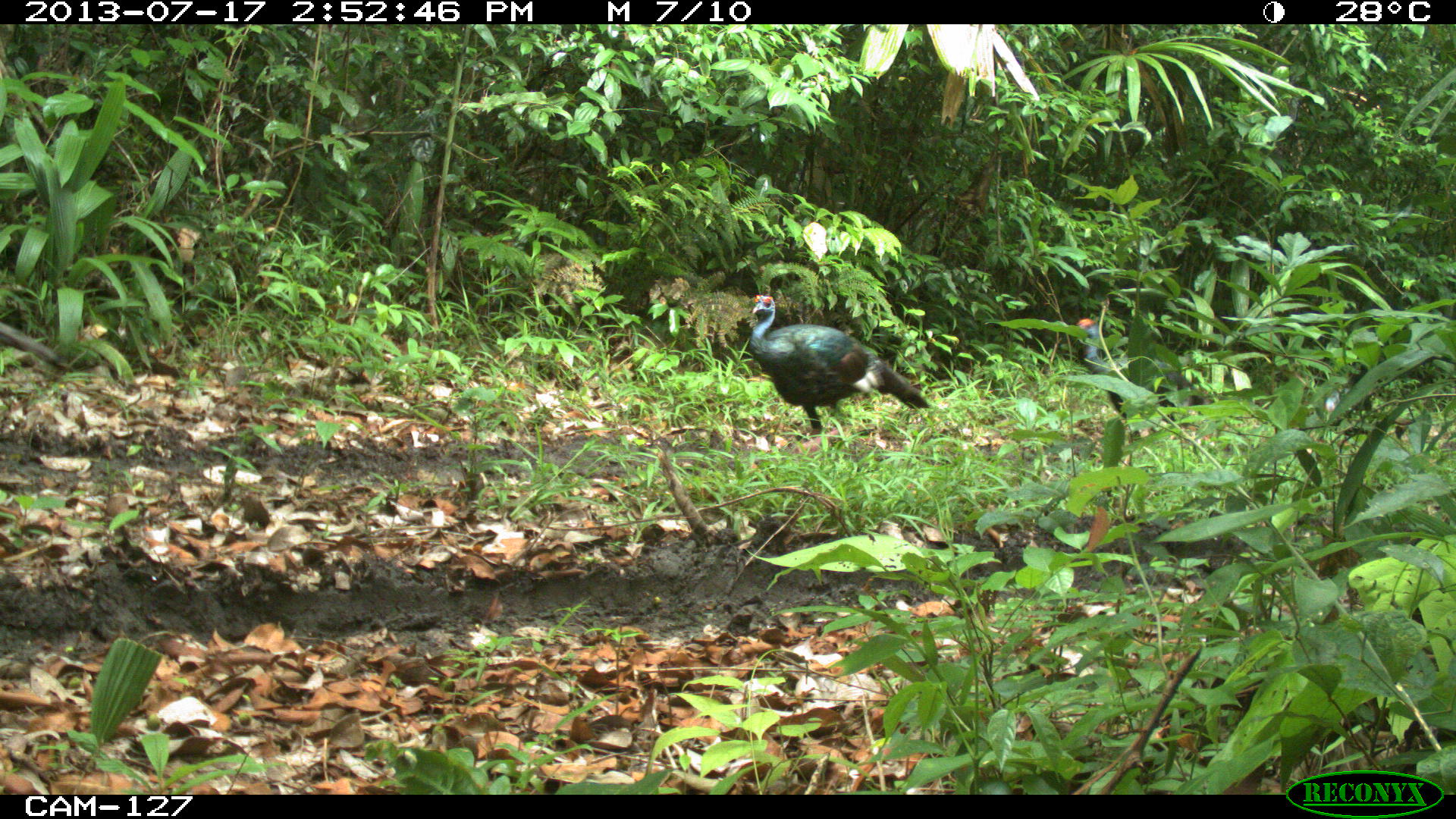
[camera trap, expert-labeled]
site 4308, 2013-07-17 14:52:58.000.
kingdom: Animalia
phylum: Chordata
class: Aves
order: Galliformes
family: Phasianidae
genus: Meleagris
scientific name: Meleagris ocellata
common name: ocellated turkey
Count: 3.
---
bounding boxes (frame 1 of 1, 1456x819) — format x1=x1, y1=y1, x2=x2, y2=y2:
meleagris ocellata: x1=746, y1=292, x2=933, y2=448; x1=1071, y1=316, x2=1216, y2=440